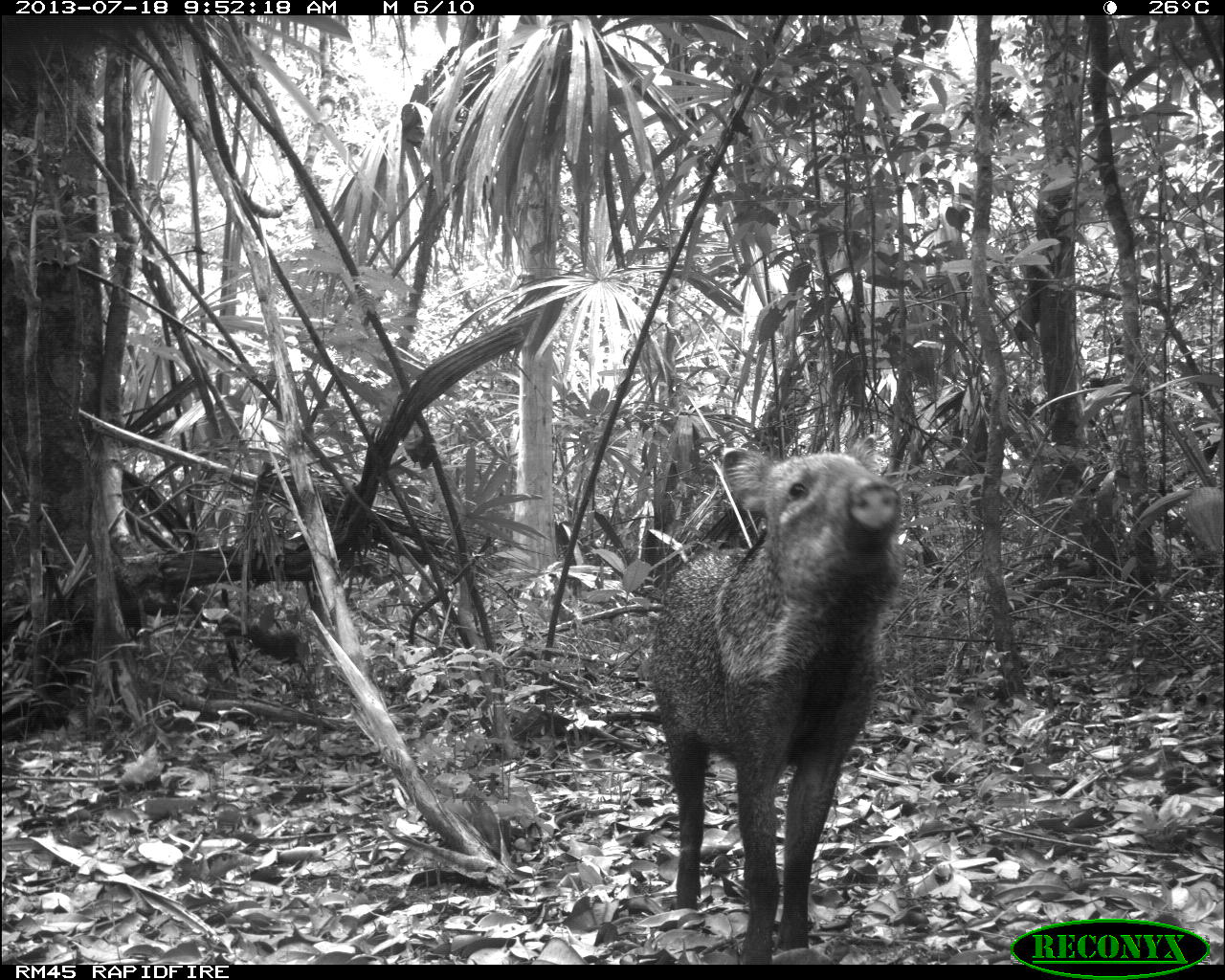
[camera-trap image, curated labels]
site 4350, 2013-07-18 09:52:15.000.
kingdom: Animalia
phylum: Chordata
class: Mammalia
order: Artiodactyla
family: Tayassuidae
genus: Pecari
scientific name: Pecari tajacu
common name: collared peccary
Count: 1.